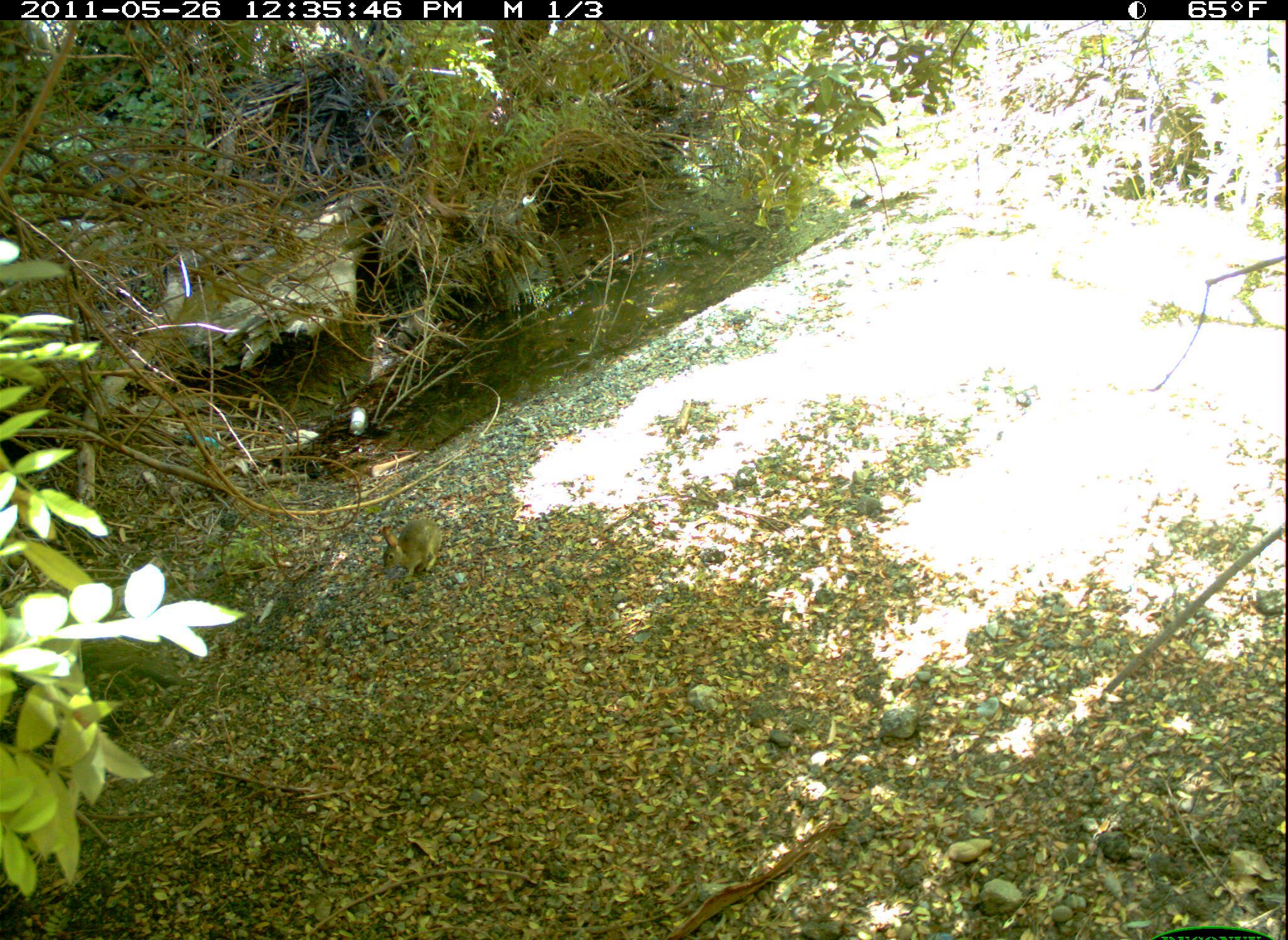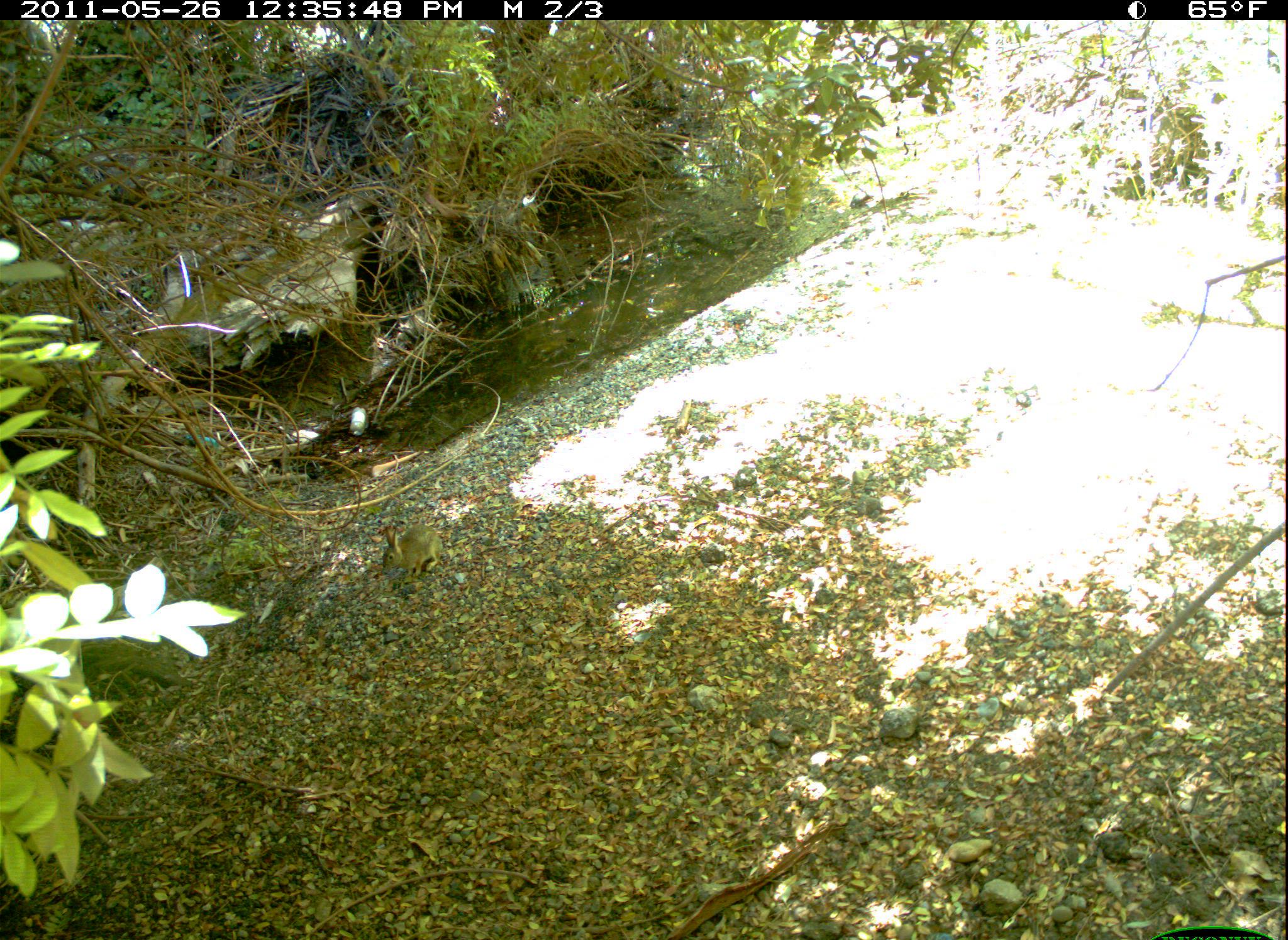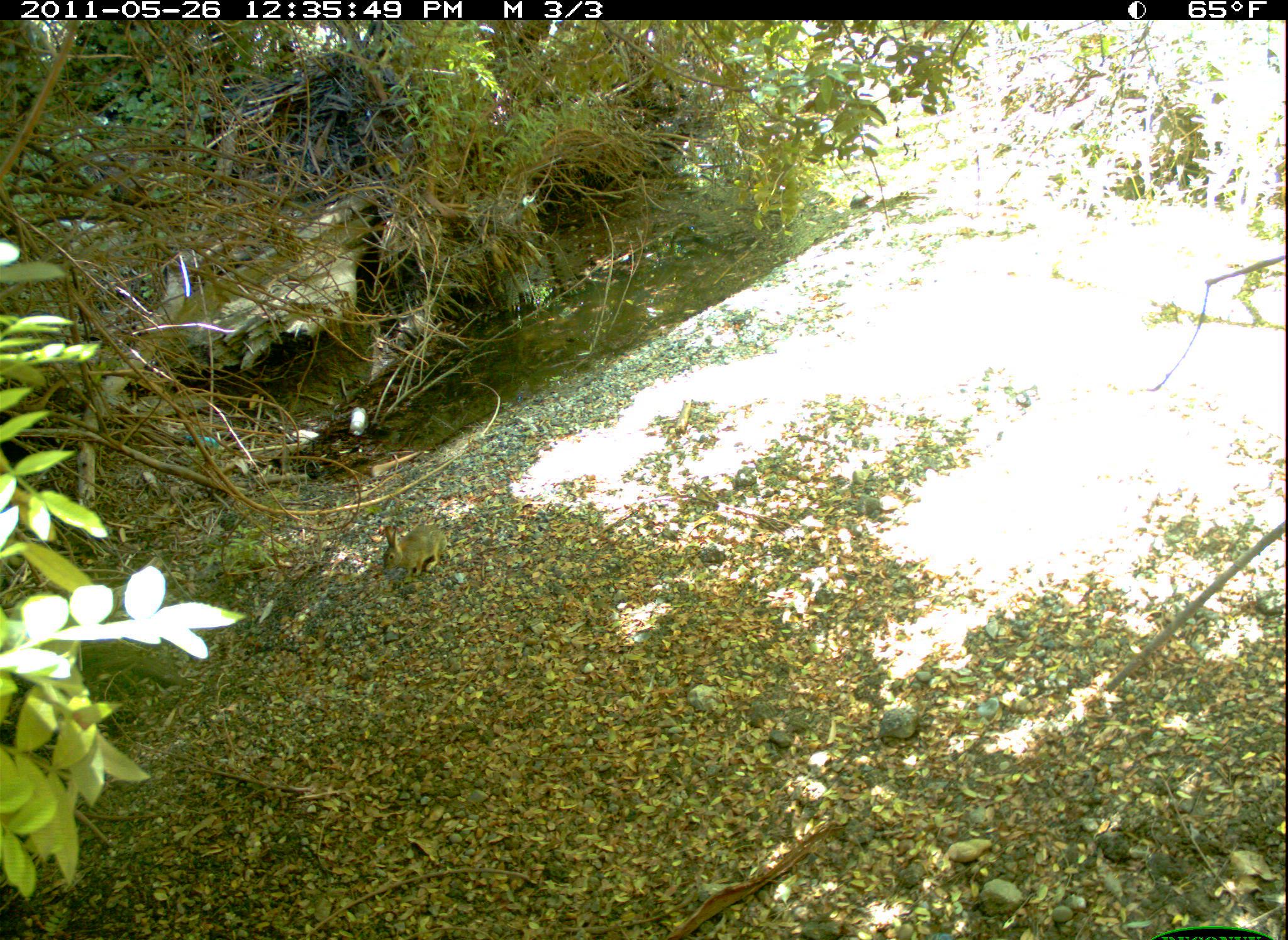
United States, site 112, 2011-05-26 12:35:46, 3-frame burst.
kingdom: Animalia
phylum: Chordata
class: Mammalia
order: Lagomorpha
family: Leporidae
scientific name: Leporidae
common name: rabbits and hares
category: rabbit